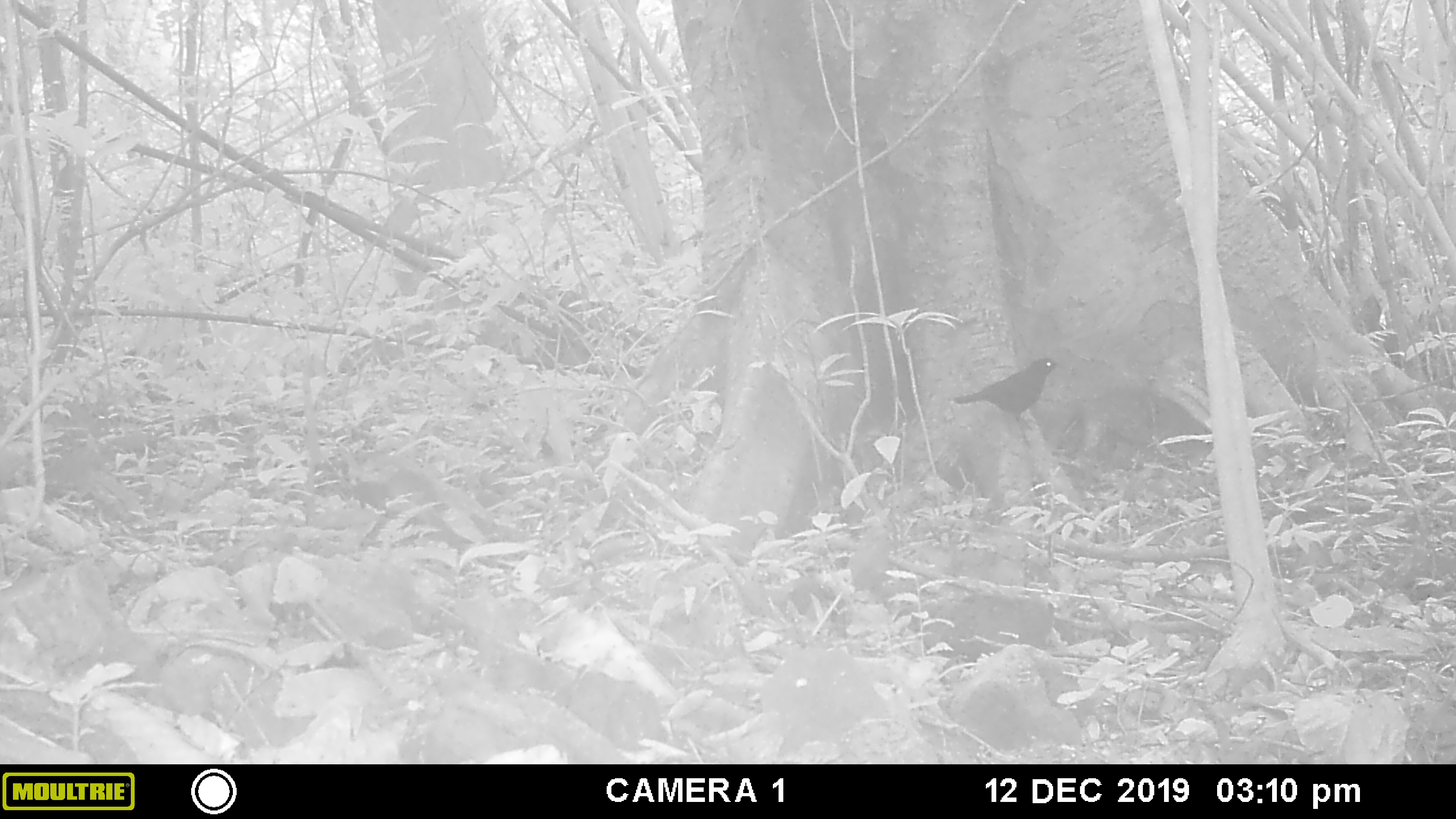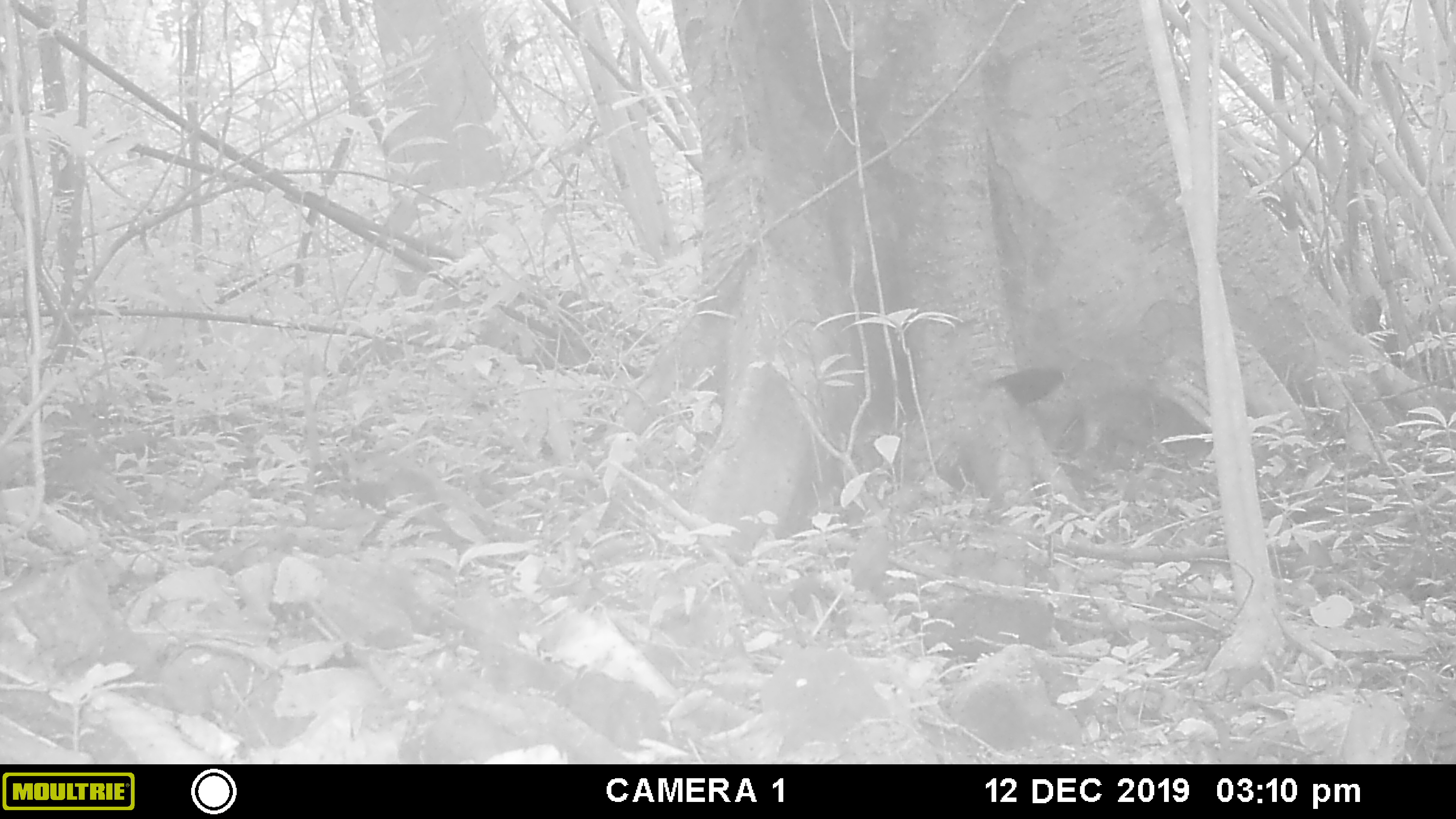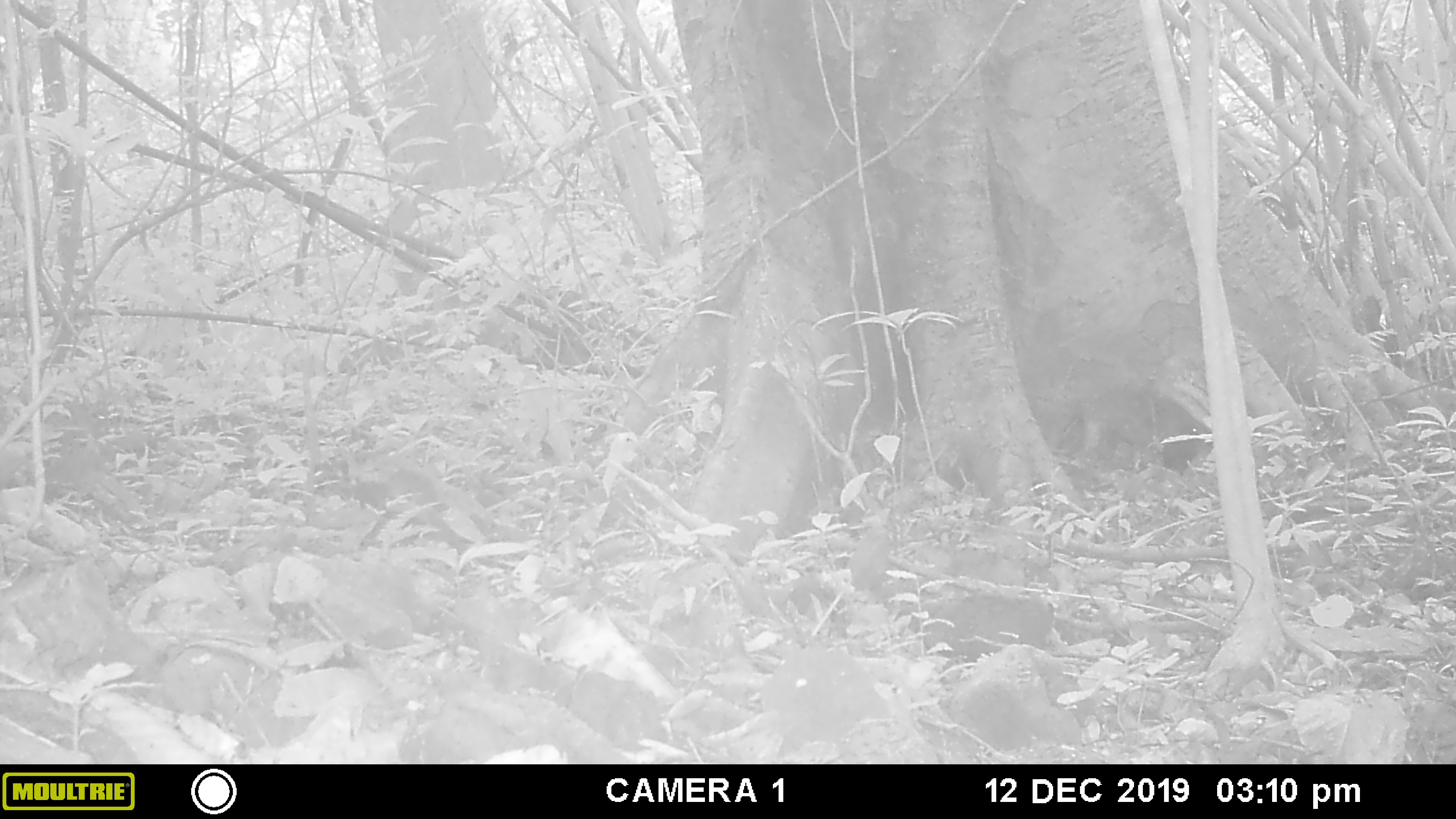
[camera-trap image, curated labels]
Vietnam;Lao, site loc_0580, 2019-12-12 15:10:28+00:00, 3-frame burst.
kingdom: Animalia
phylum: Chordata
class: Aves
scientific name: Aves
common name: bird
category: unidentified bird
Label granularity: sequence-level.